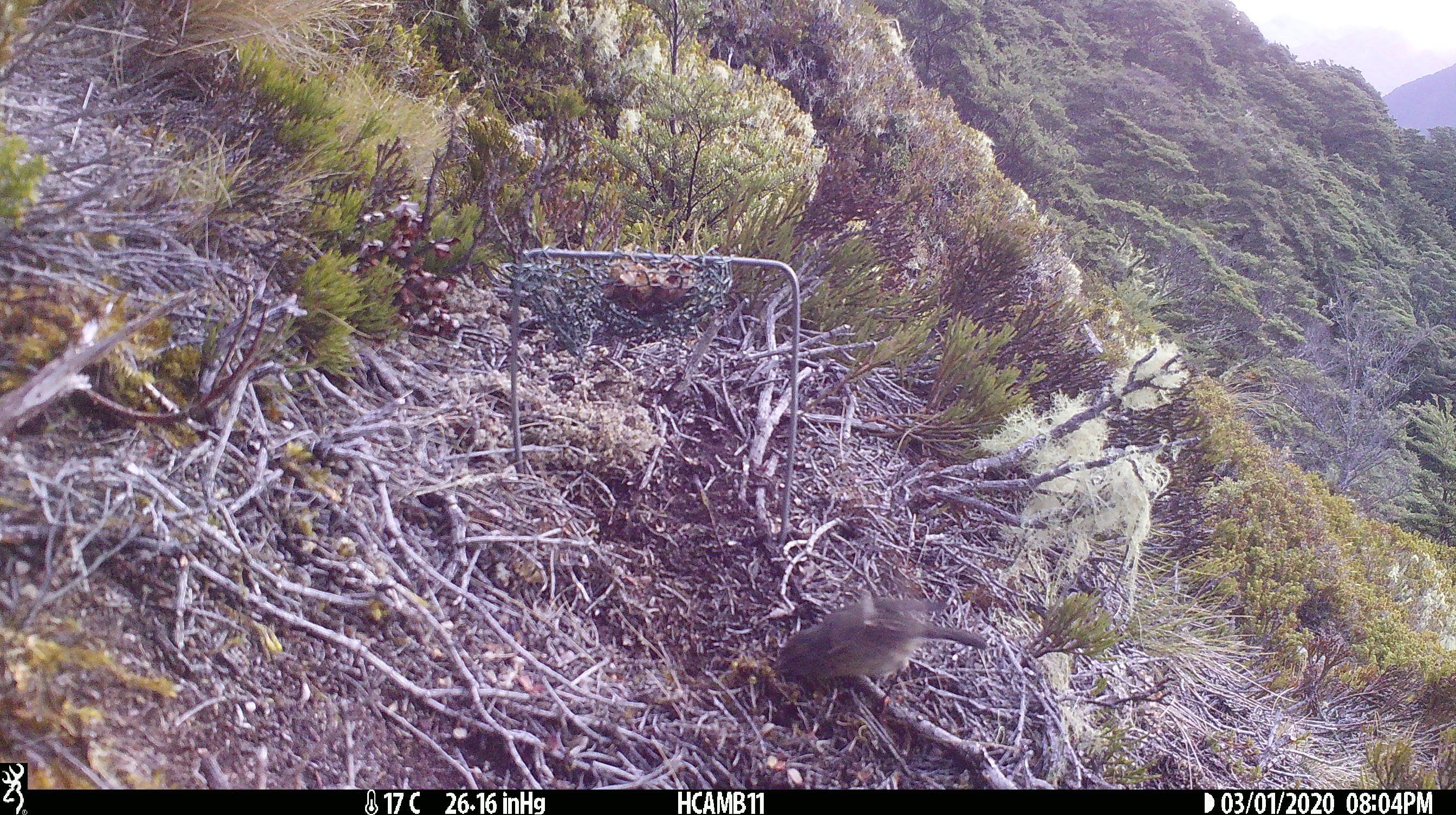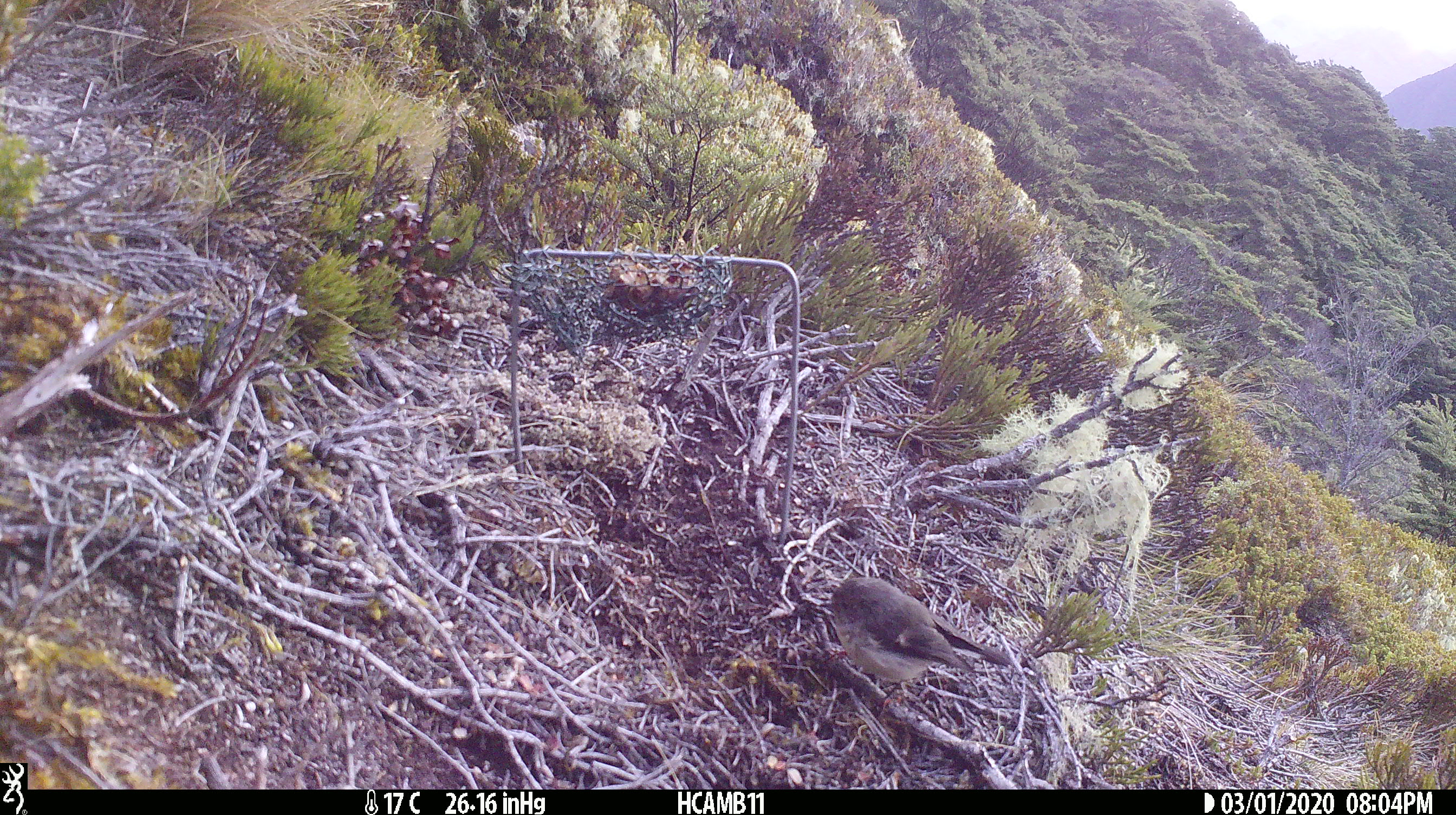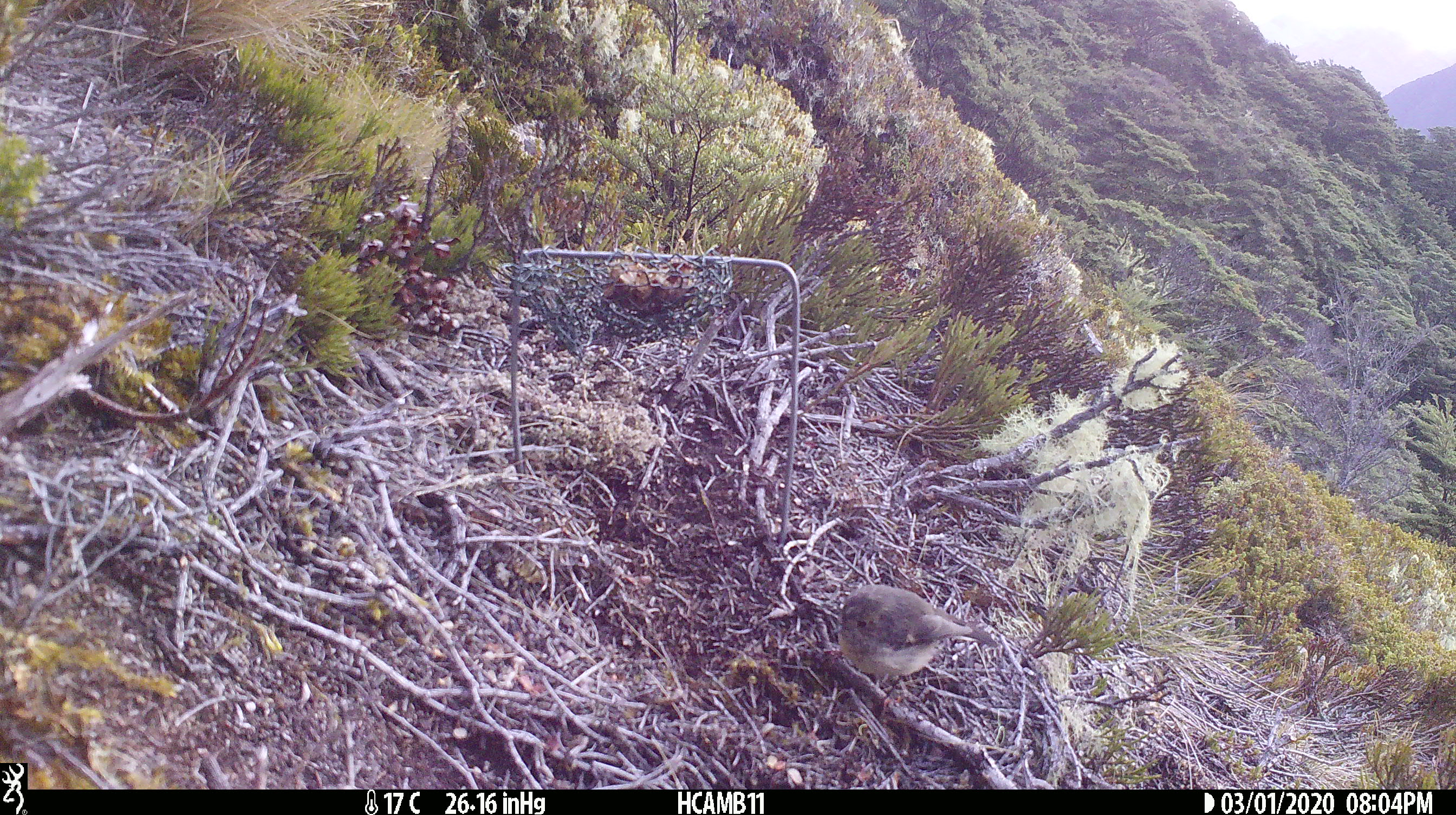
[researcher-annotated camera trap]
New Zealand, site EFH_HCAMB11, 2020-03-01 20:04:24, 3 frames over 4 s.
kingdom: Animalia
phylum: Chordata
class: Aves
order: Passeriformes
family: Petroicidae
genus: Petroica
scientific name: Petroica macrocephala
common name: tomtit